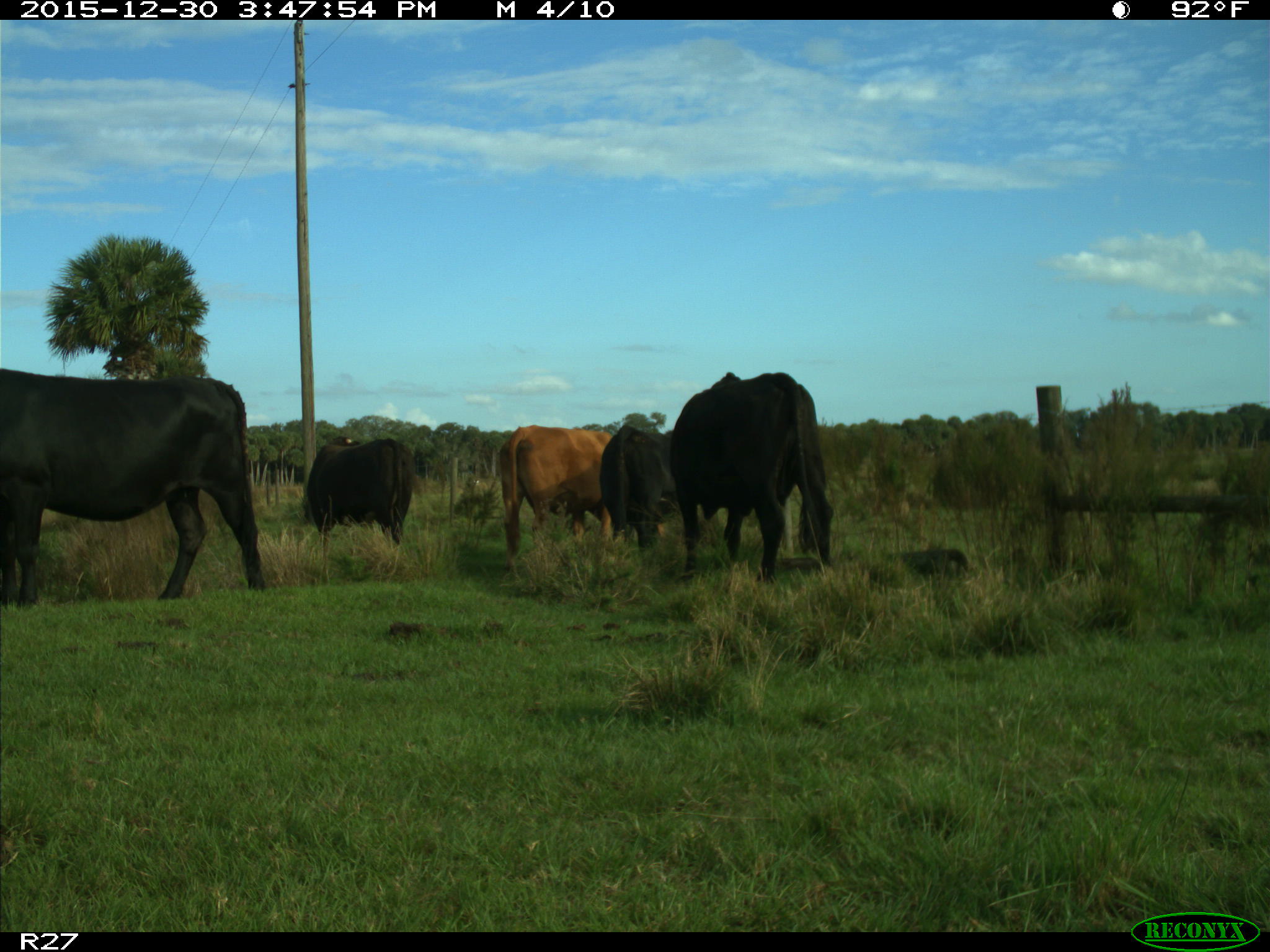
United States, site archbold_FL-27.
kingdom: Animalia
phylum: Chordata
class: Mammalia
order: Artiodactyla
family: Bovidae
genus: Bos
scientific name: Bos taurus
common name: domestic cow